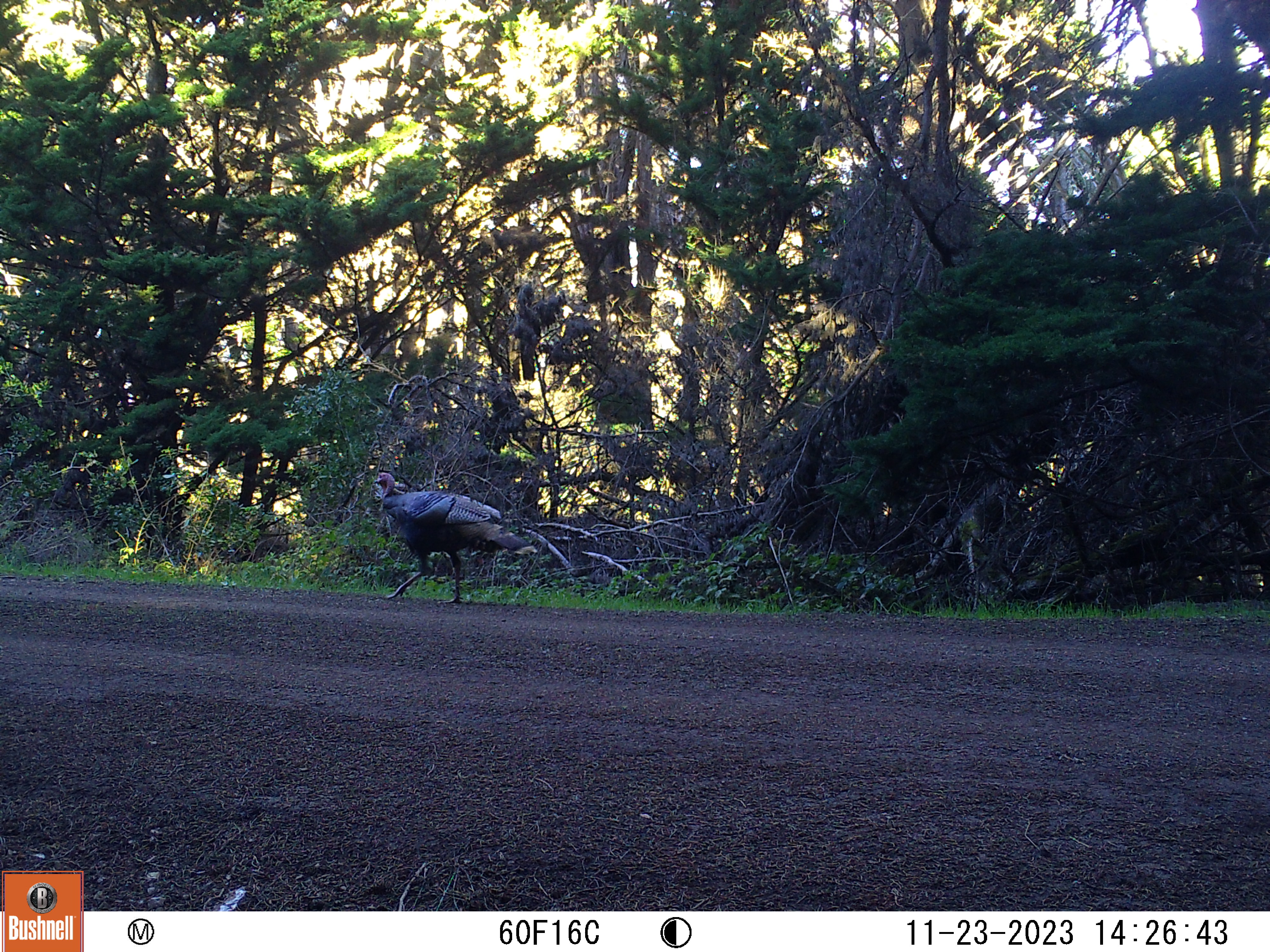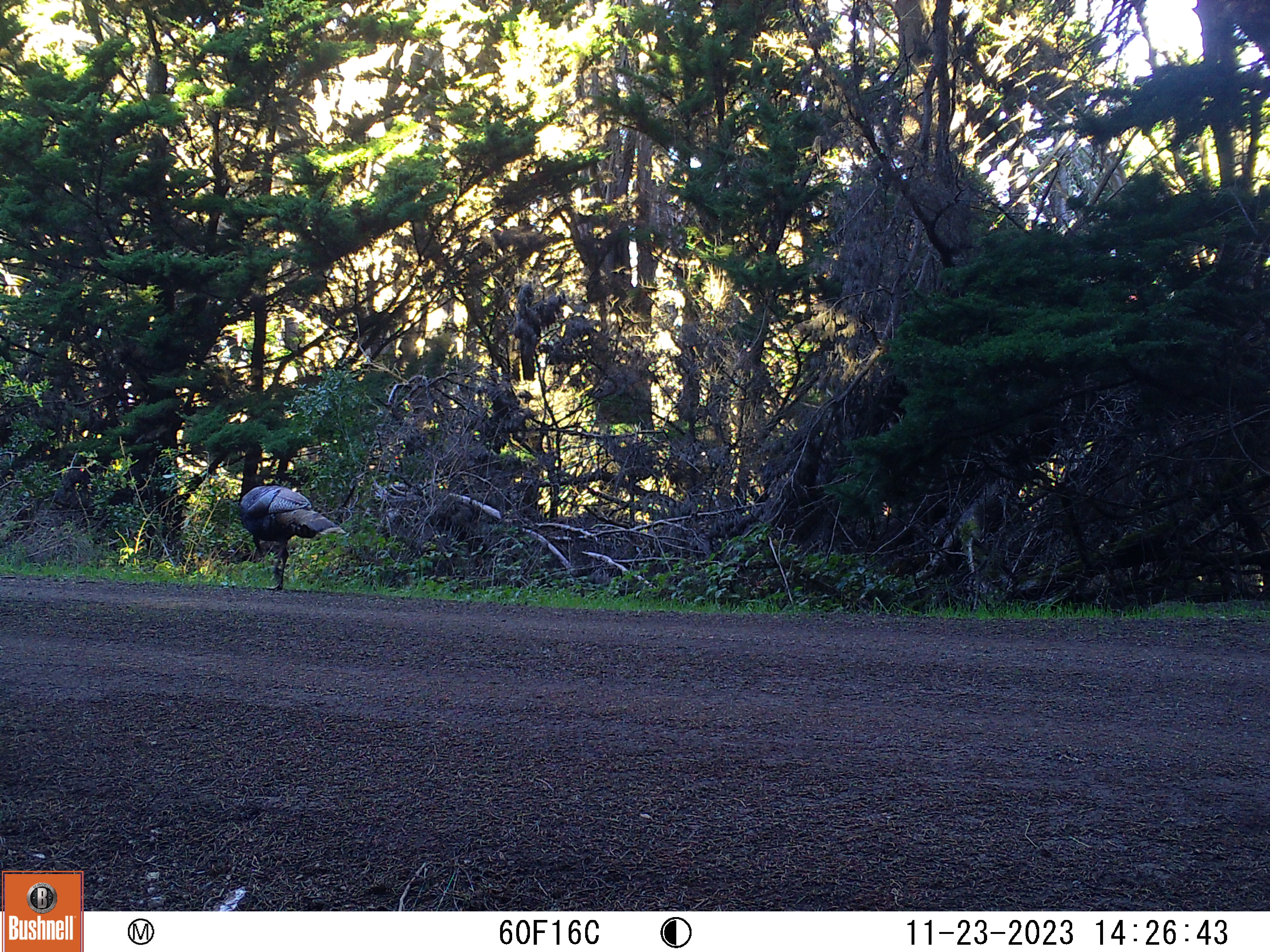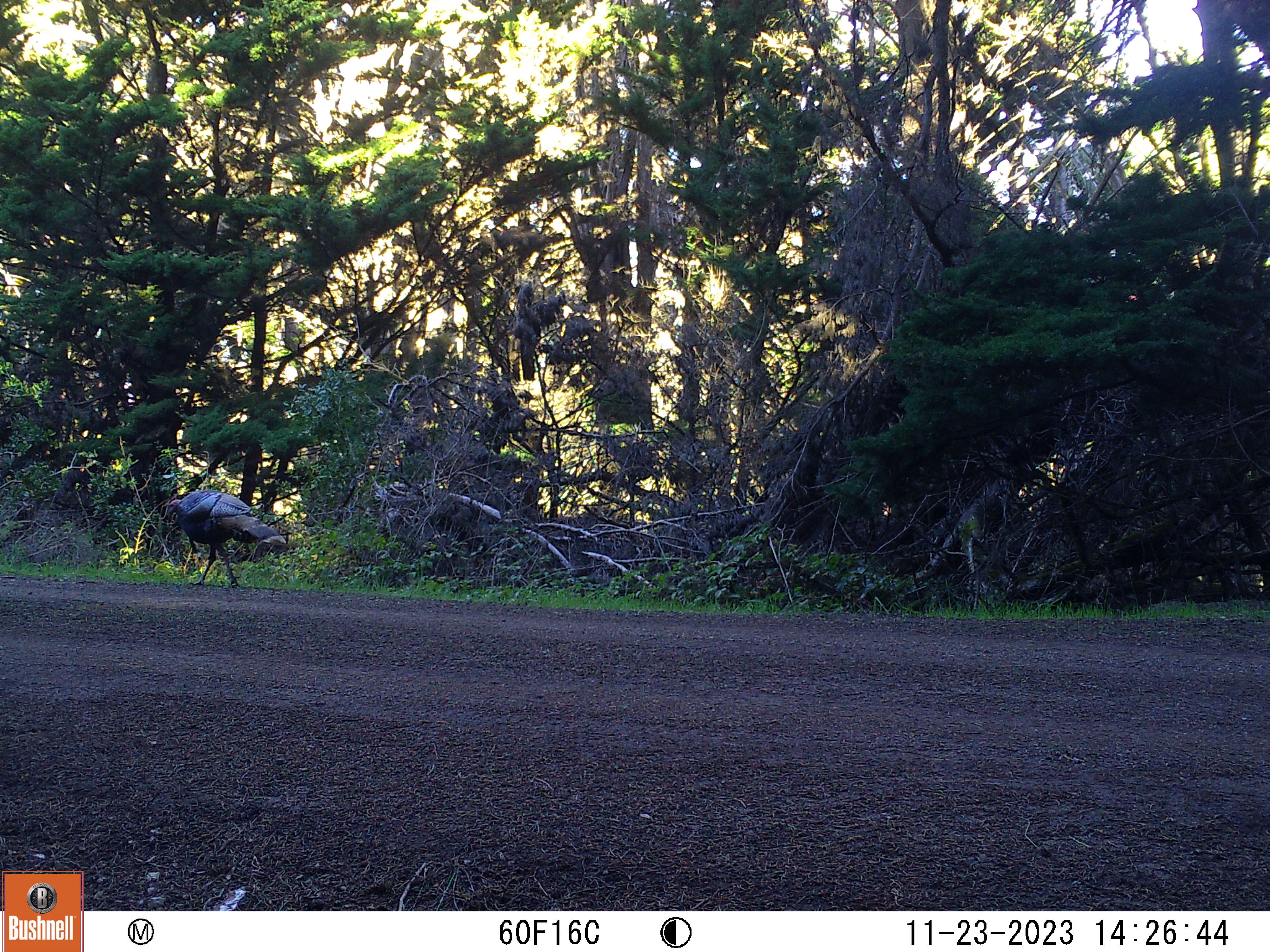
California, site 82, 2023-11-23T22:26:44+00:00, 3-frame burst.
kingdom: Animalia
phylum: Chordata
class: Aves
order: Galliformes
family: Phasianidae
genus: Meleagris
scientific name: Meleagris gallopavo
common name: turkey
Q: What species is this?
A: Turkey (Meleagris gallopavo).